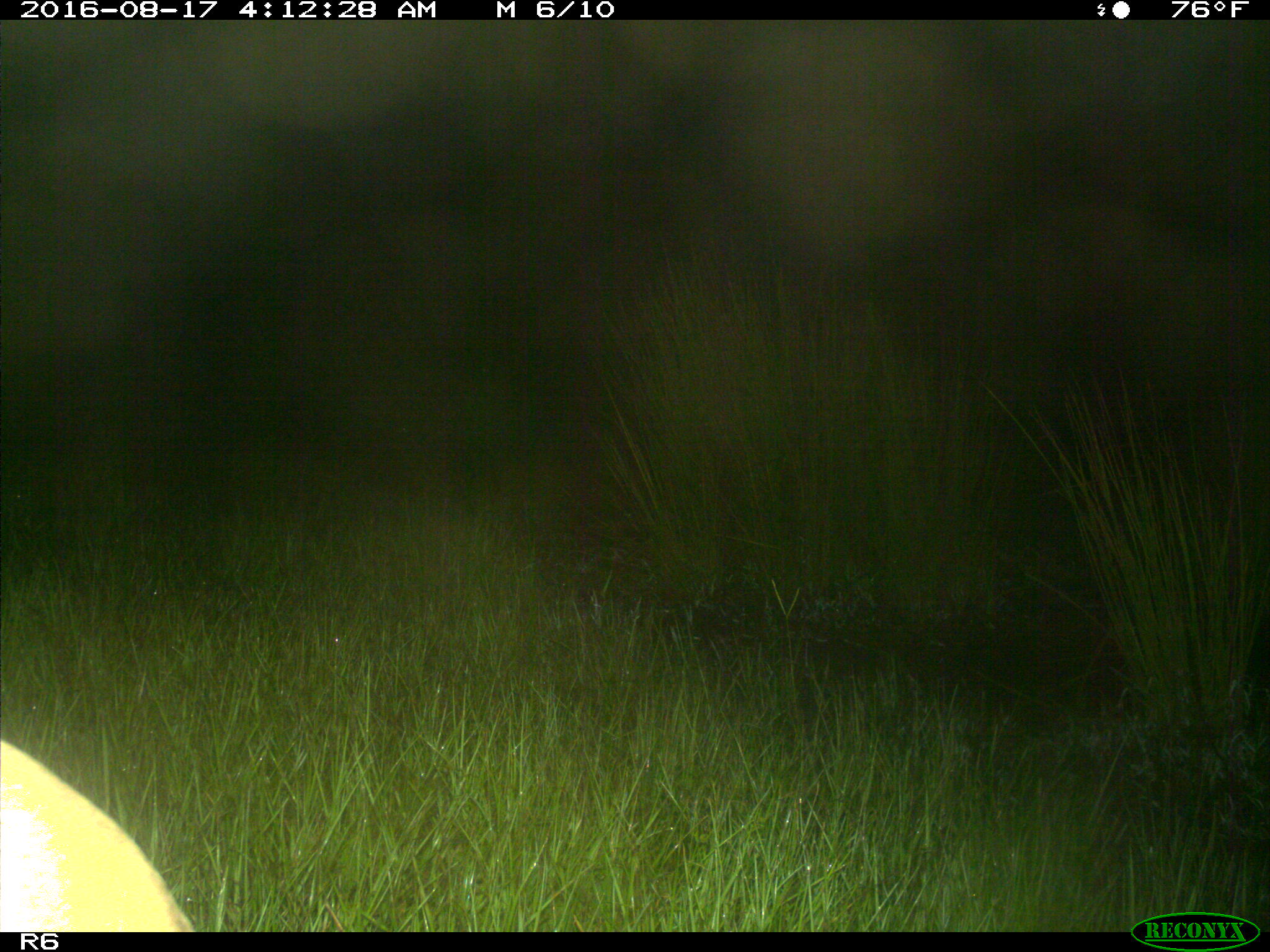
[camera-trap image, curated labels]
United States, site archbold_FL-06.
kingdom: Animalia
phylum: Chordata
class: Mammalia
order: Artiodactyla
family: Bovidae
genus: Bos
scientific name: Bos taurus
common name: domestic cow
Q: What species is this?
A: Bos taurus (domestic cow).